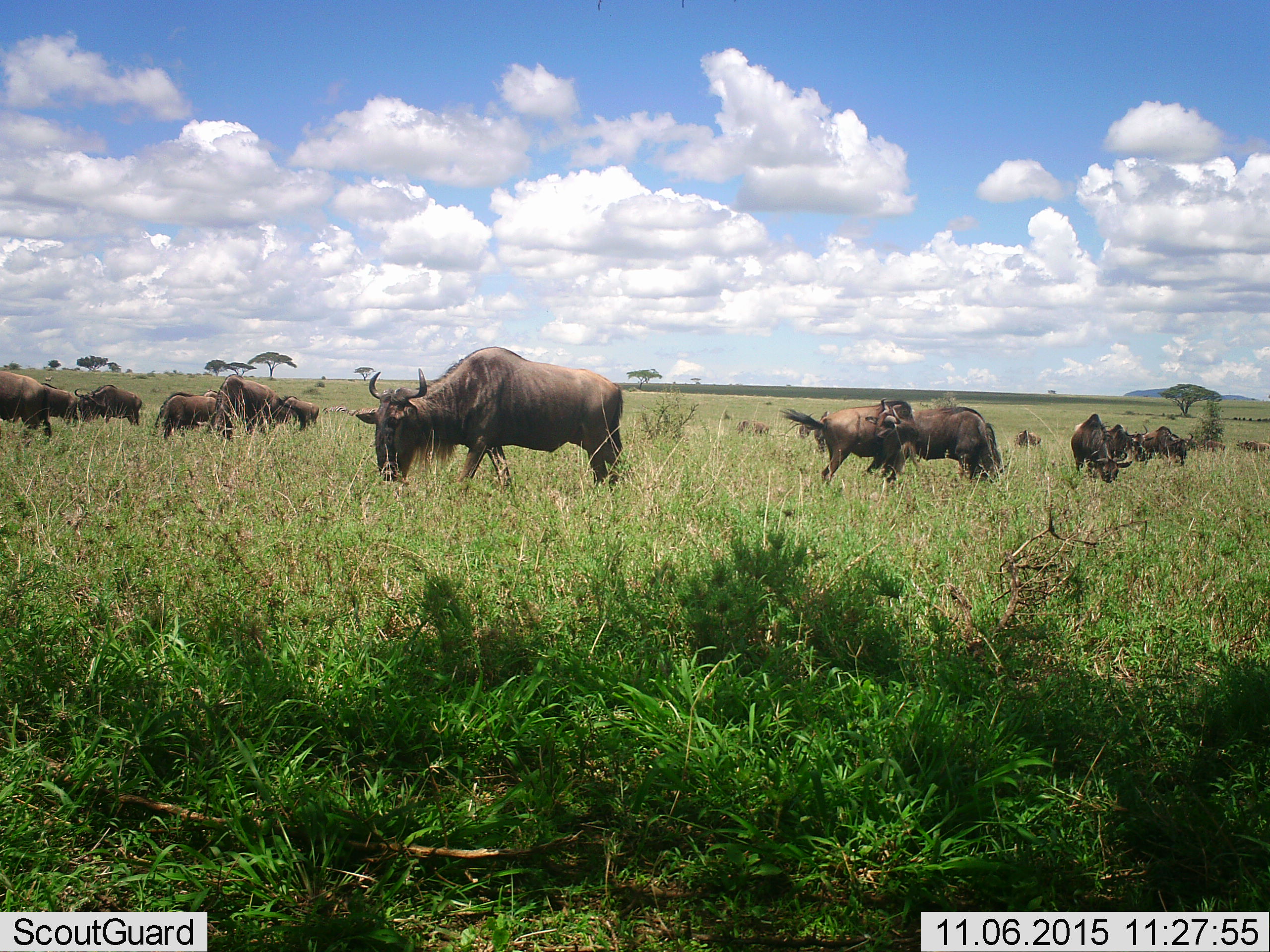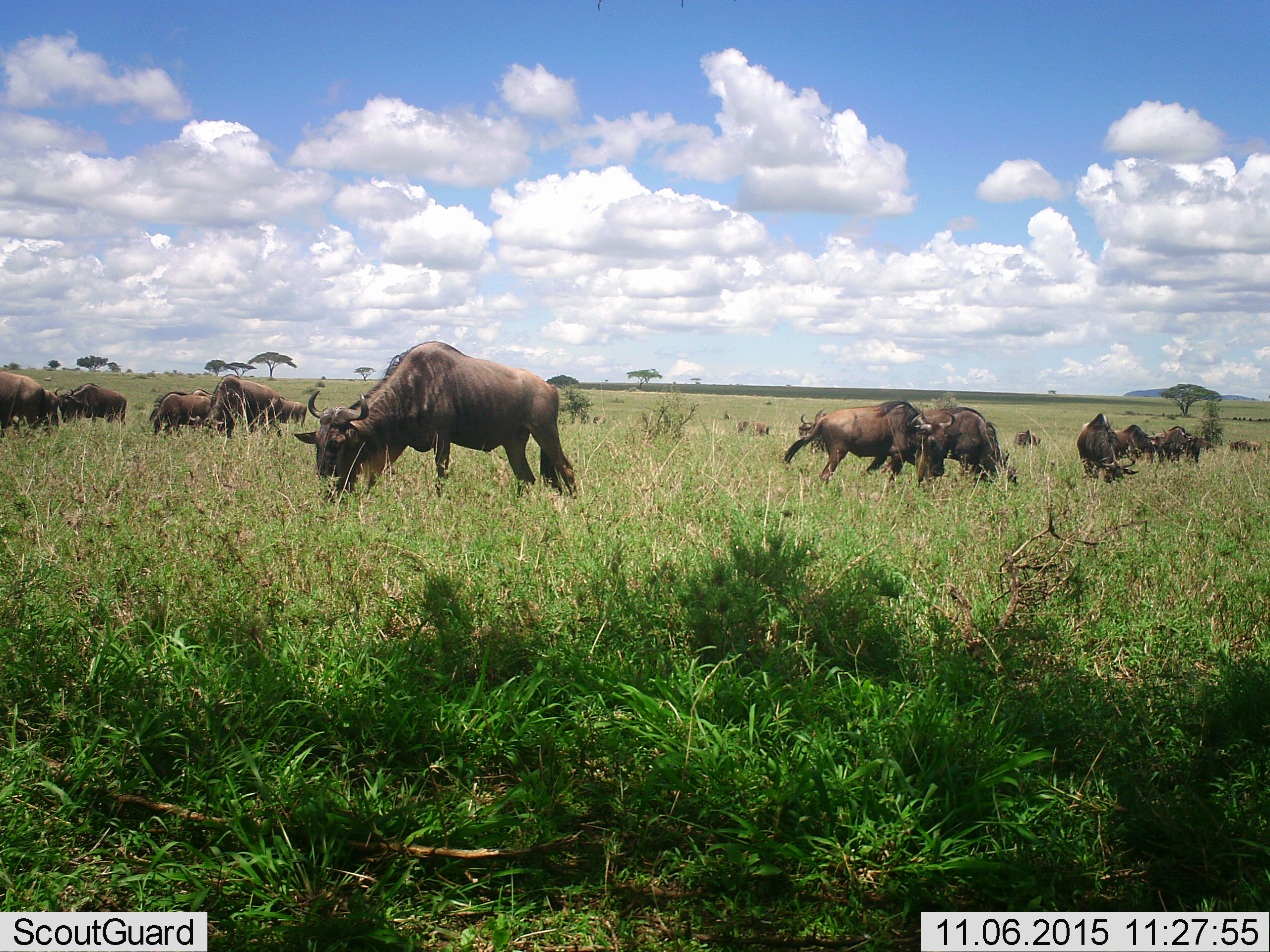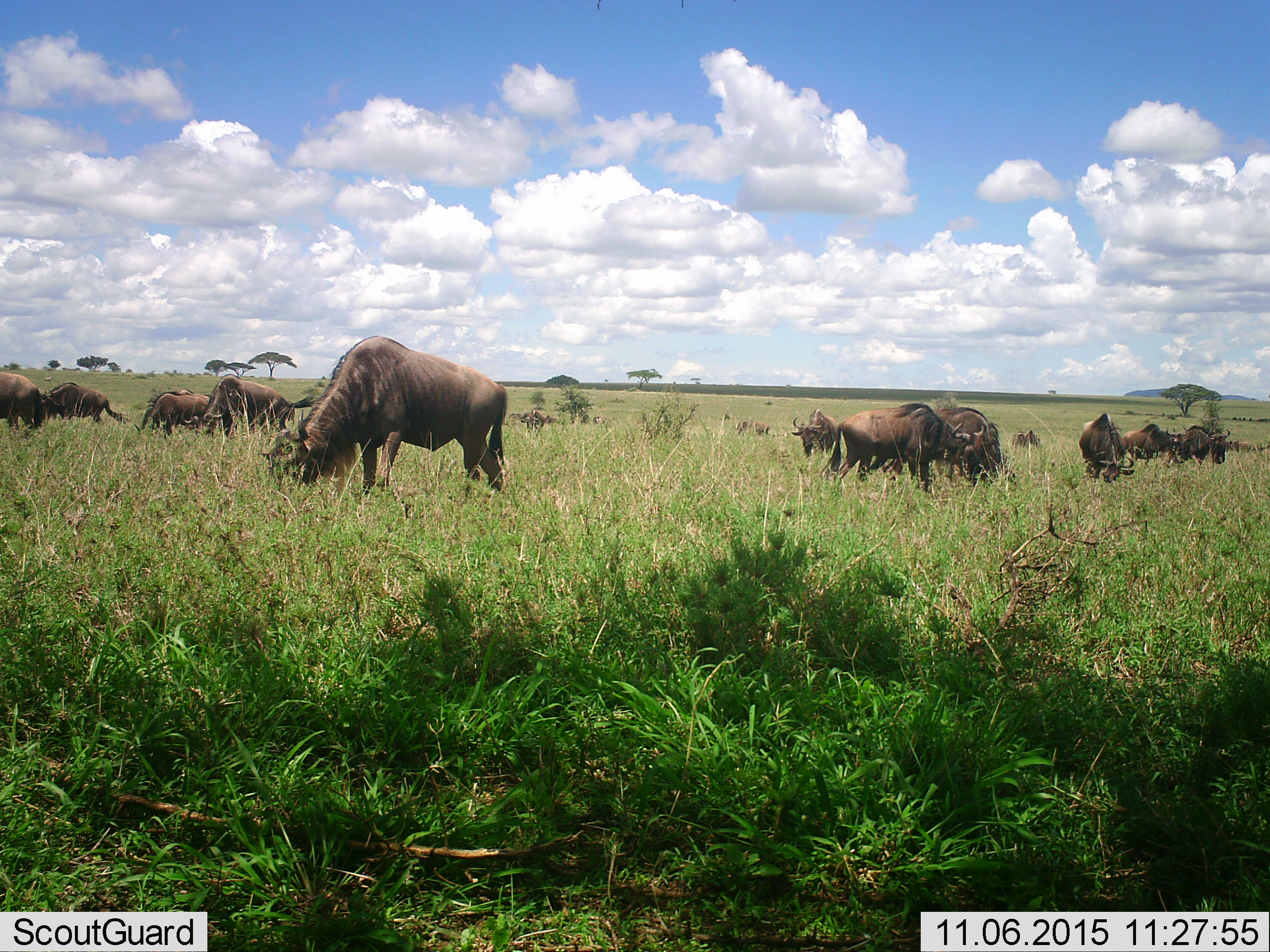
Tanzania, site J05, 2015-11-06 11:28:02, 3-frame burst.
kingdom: Animalia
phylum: Chordata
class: Mammalia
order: Artiodactyla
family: Bovidae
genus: Connochaetes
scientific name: Connochaetes taurinus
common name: blue wildebeest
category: wildebeest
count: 11-50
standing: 90%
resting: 10%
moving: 40%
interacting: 10%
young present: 10%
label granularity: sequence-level